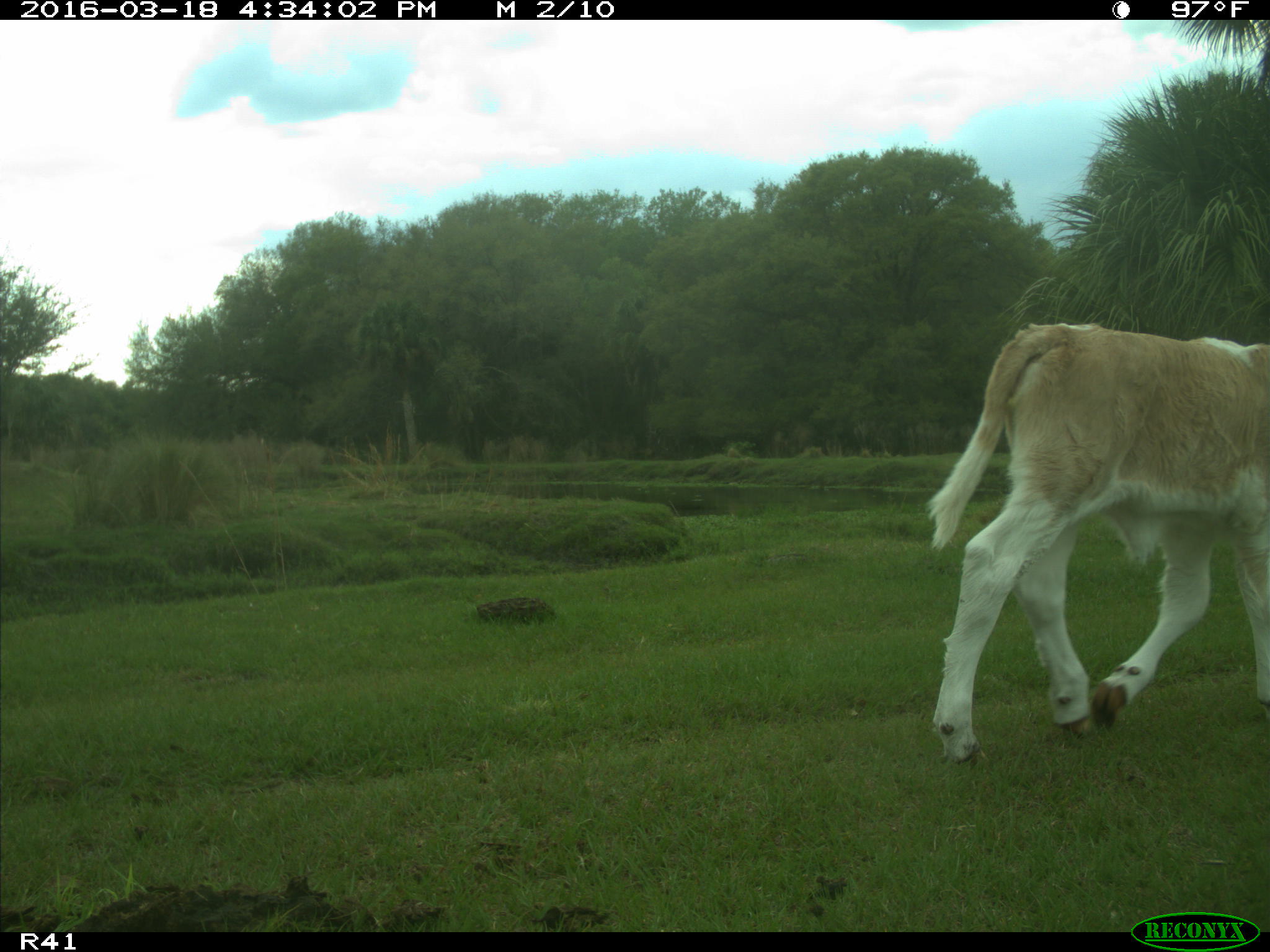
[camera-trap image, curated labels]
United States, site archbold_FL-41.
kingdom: Animalia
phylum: Chordata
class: Mammalia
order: Artiodactyla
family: Bovidae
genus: Bos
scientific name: Bos taurus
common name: domestic cow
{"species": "Bos taurus (domestic cow)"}